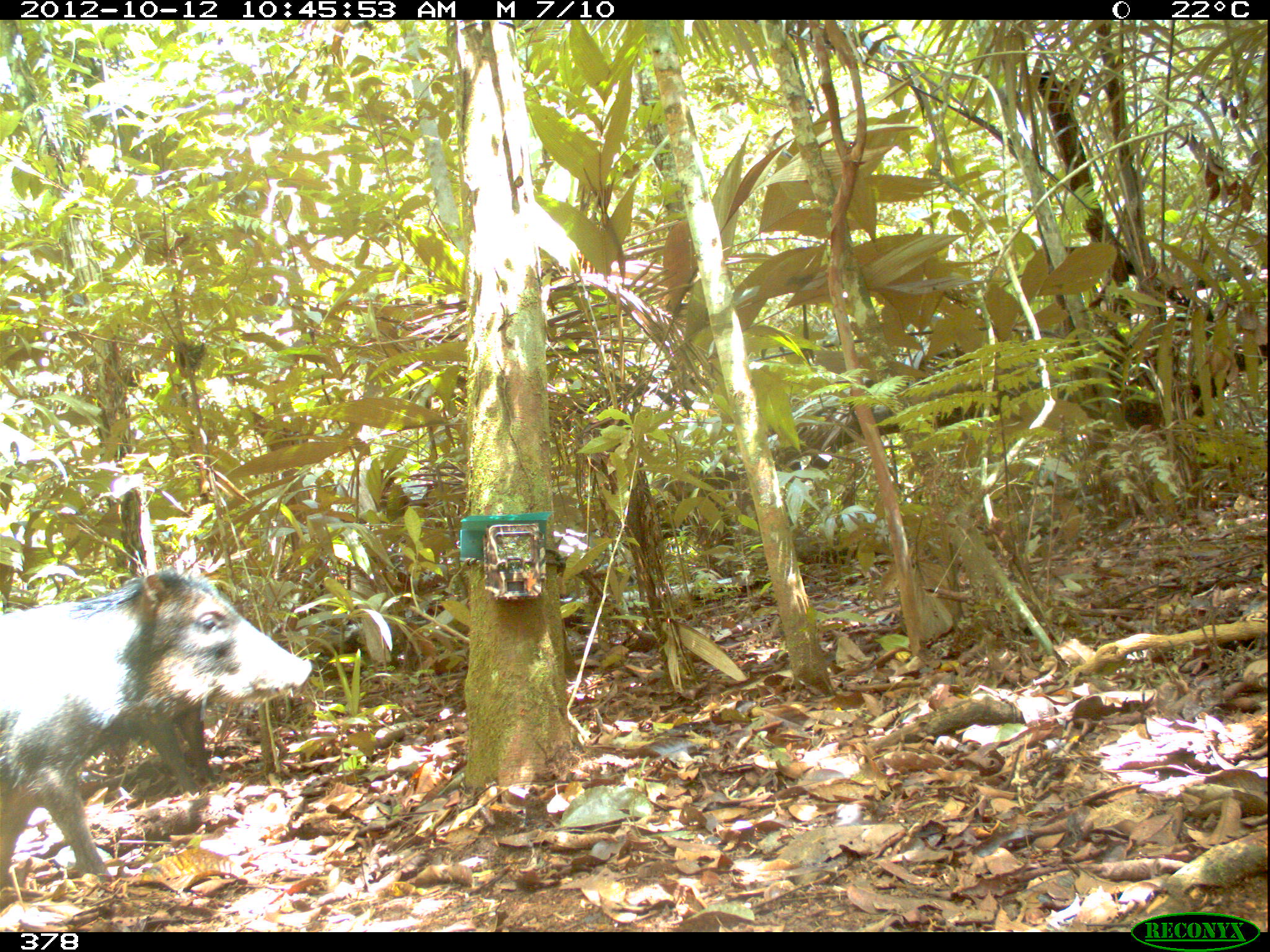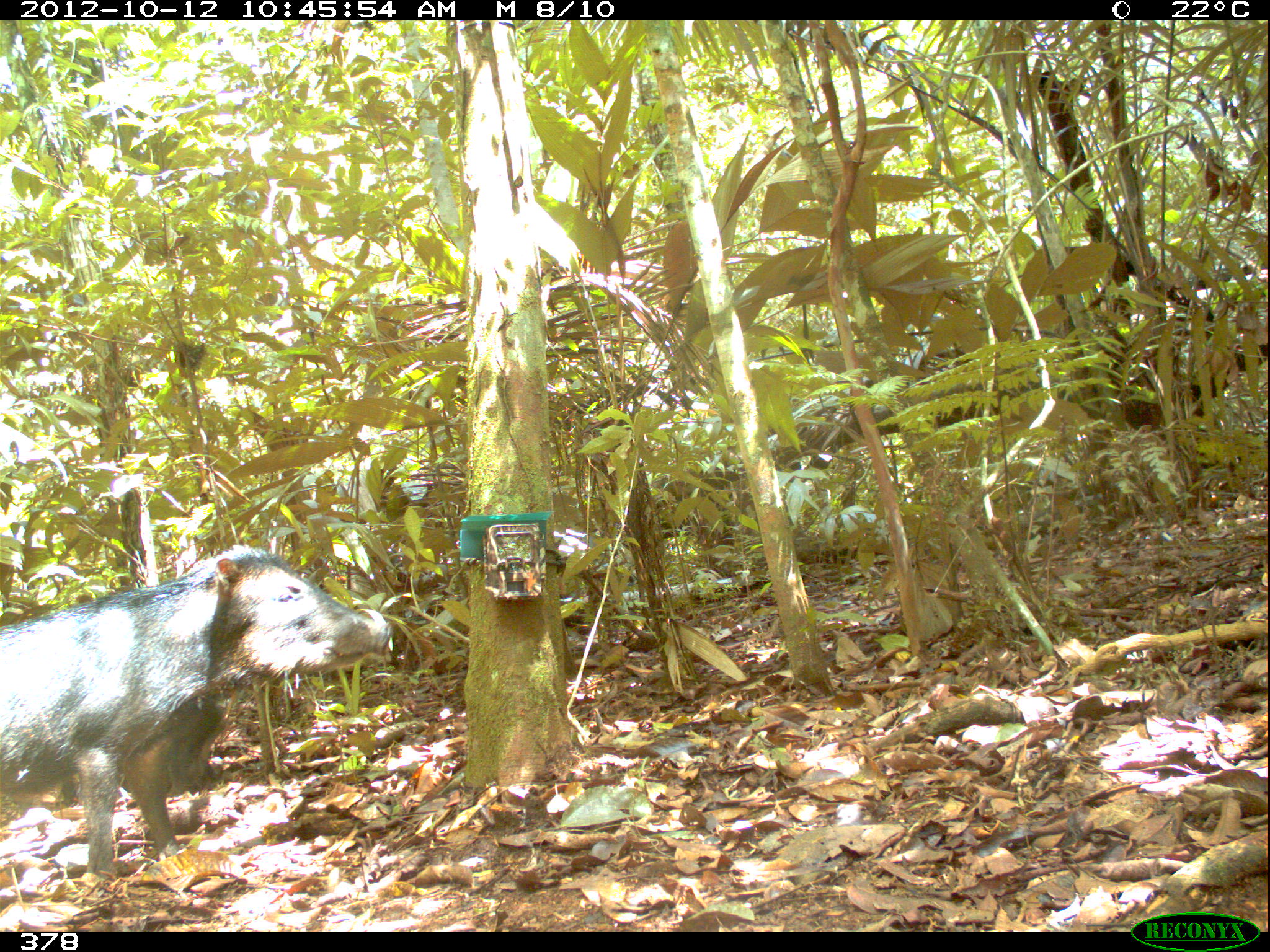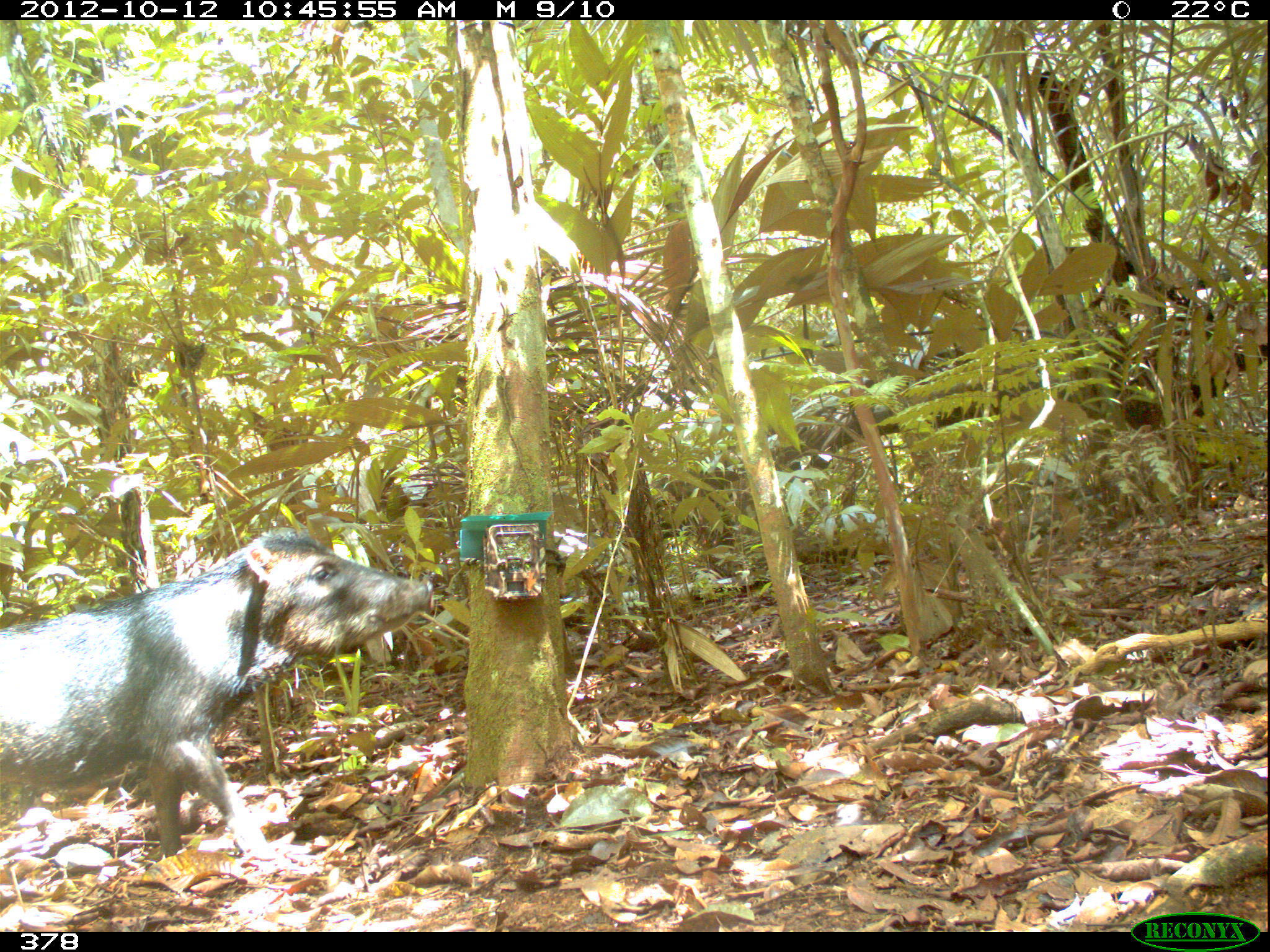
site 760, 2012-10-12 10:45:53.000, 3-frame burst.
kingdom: Animalia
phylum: Chordata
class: Mammalia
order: Artiodactyla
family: Tayassuidae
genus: Tayassu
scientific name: Tayassu pecari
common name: white-lipped peccary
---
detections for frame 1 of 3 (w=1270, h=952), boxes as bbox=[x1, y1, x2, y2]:
tayassu pecari: bbox=[0, 564, 312, 913]; bbox=[83, 698, 213, 790]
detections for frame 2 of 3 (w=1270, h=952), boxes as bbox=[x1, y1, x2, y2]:
tayassu pecari: bbox=[0, 543, 390, 883]; bbox=[125, 693, 228, 797]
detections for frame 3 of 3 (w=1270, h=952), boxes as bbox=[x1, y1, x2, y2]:
tayassu pecari: bbox=[0, 525, 431, 860]